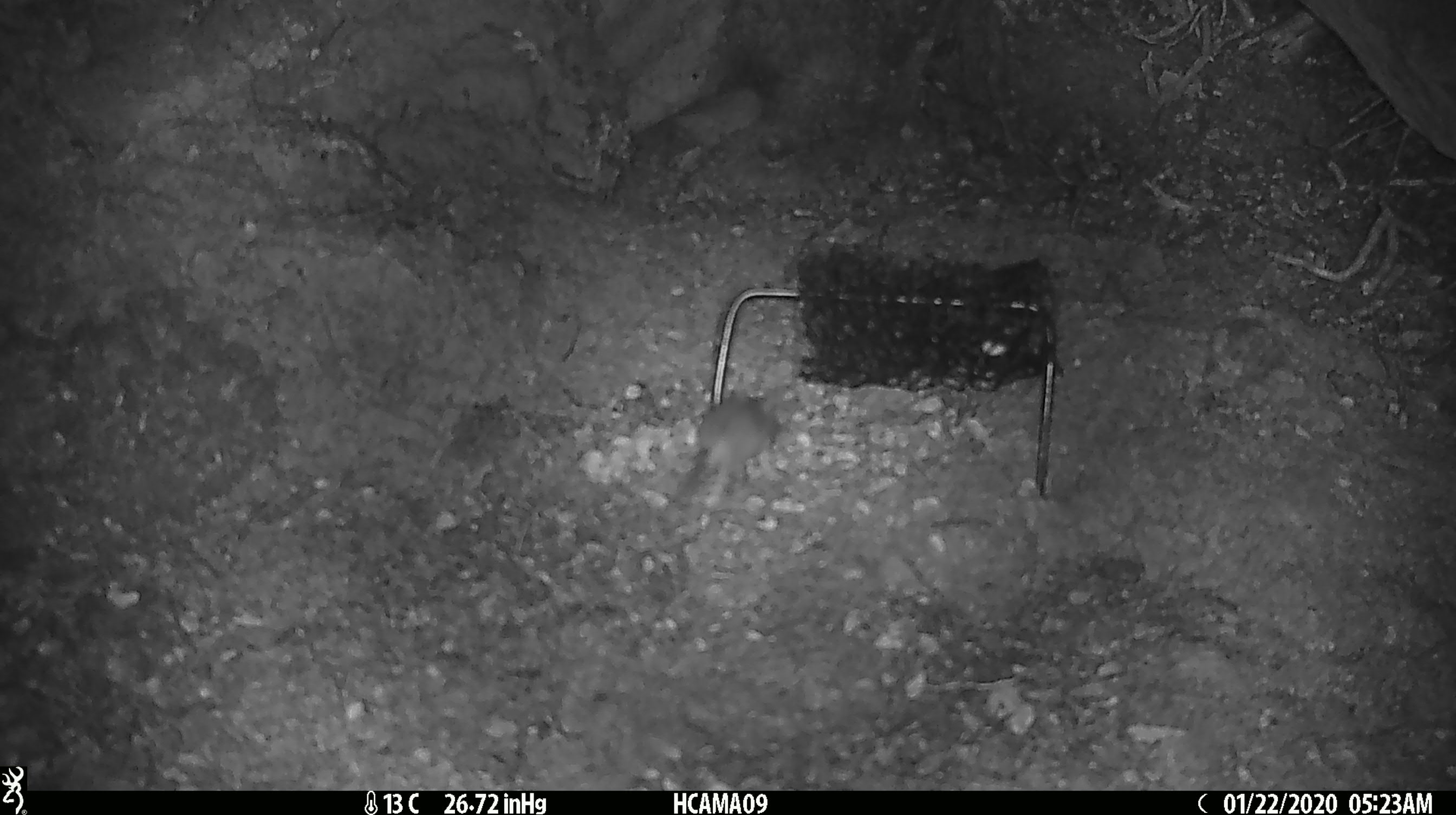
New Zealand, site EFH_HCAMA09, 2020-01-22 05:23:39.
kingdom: Animalia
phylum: Chordata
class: Mammalia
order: Rodentia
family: Muridae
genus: Mus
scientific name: Mus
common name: mouse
Mouse (Mus).